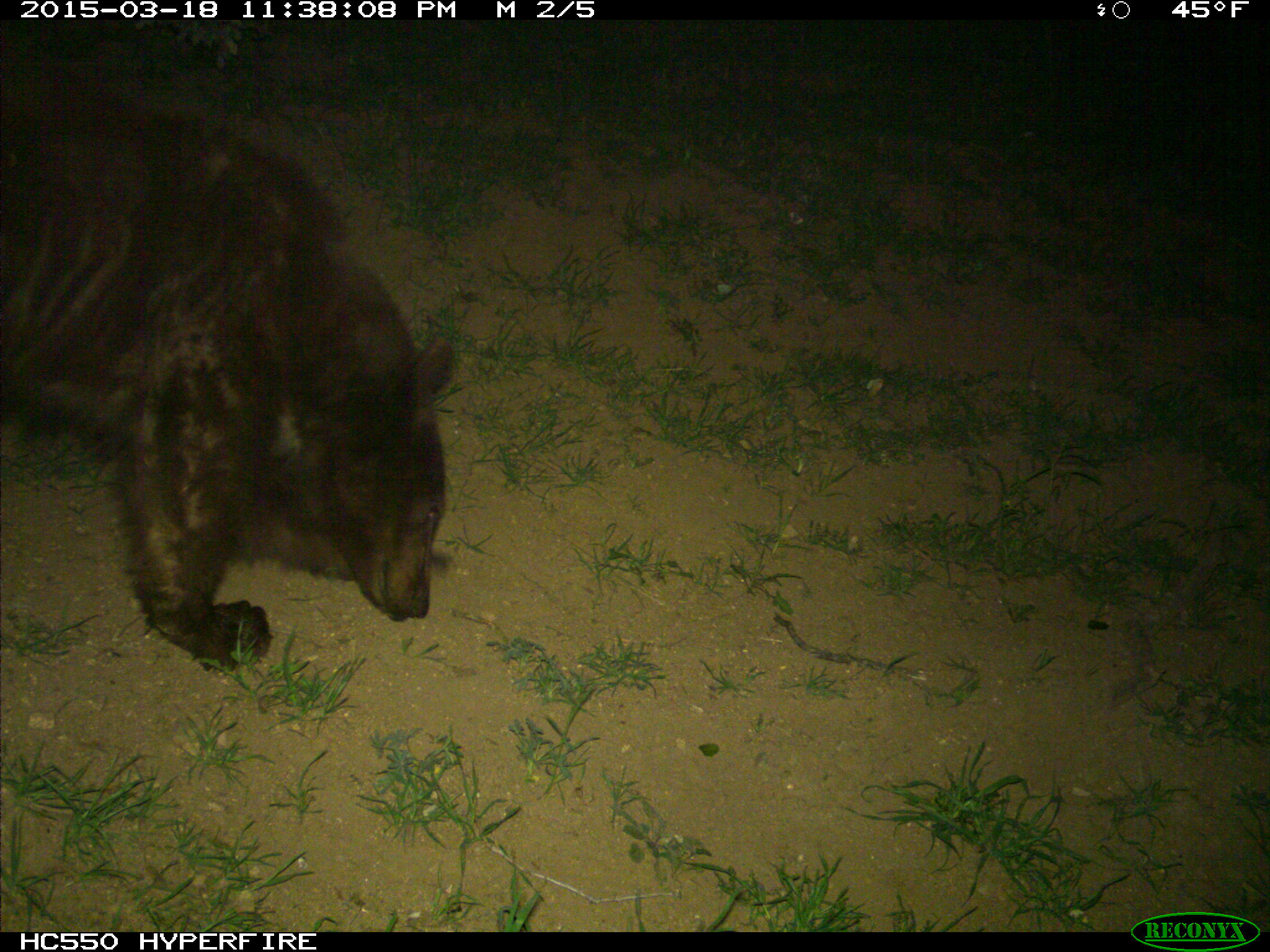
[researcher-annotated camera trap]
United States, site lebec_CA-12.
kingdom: Animalia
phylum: Chordata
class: Mammalia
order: Carnivora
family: Ursidae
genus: Ursus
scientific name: Ursus americanus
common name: american black bear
Ursus americanus (american black bear).